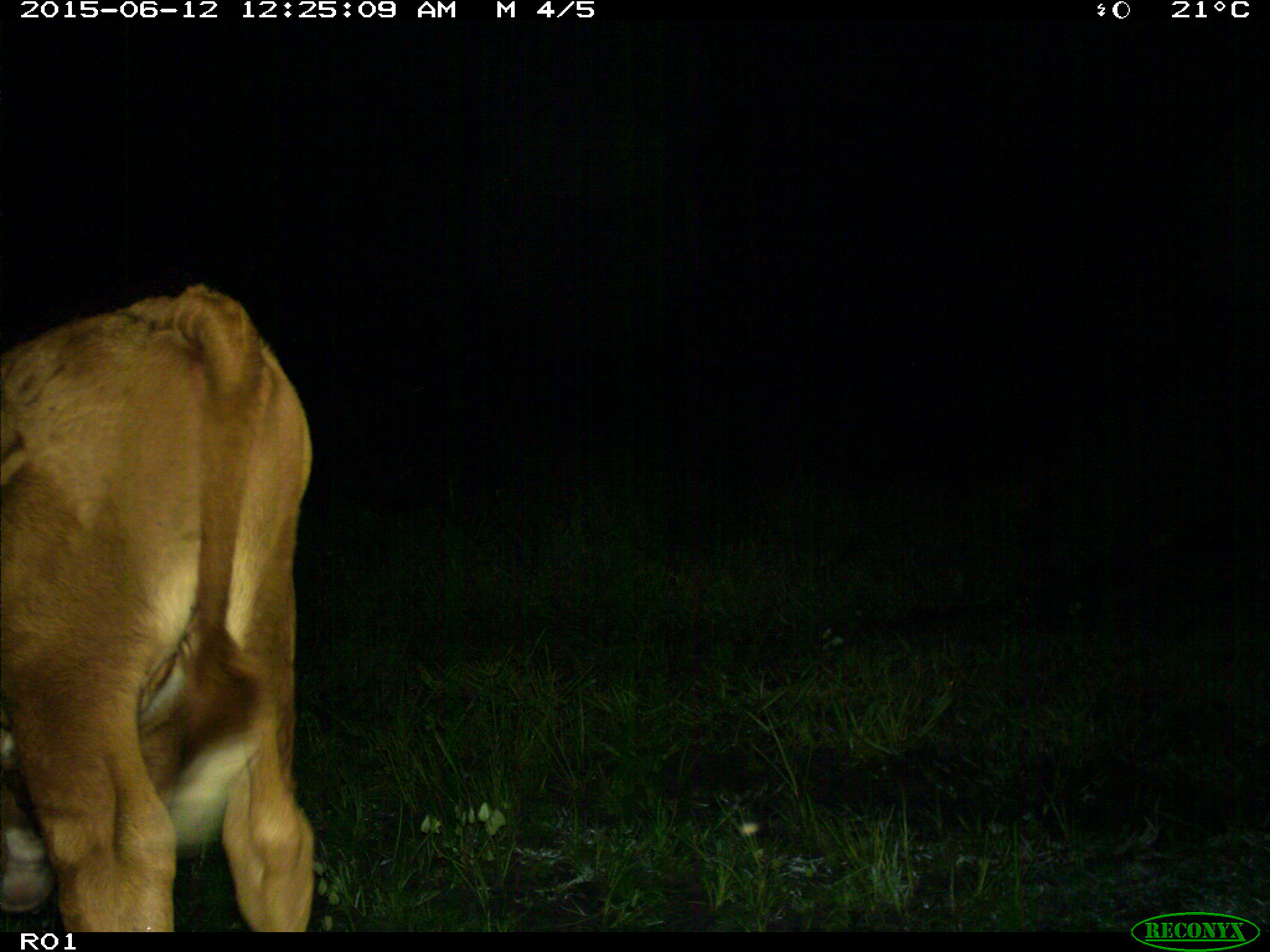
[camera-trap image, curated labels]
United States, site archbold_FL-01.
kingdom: Animalia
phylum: Chordata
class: Mammalia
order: Artiodactyla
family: Bovidae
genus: Bos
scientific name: Bos taurus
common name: domestic cow